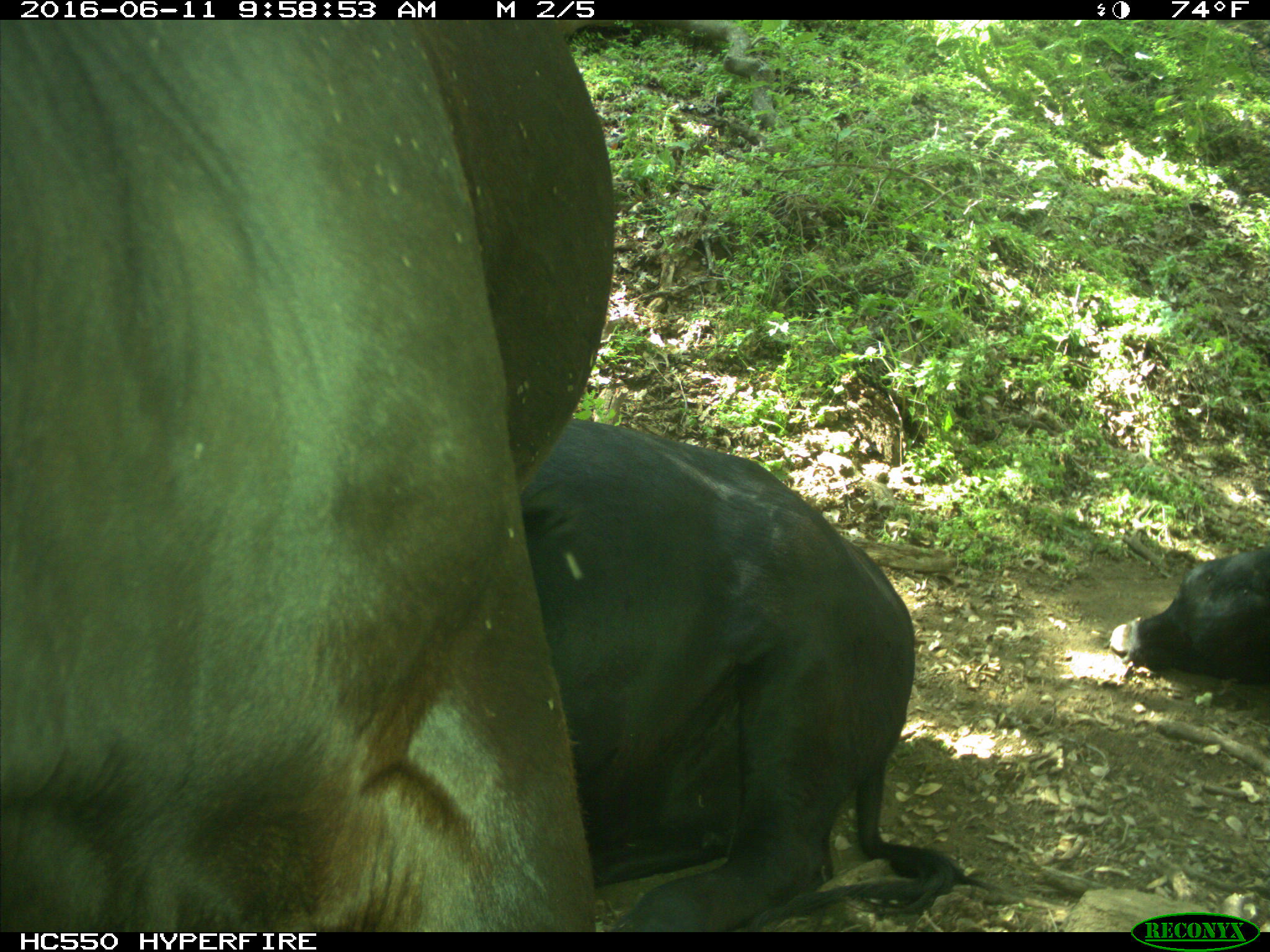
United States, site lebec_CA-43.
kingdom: Animalia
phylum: Chordata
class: Mammalia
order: Artiodactyla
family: Bovidae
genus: Bos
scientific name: Bos taurus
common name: domestic cow